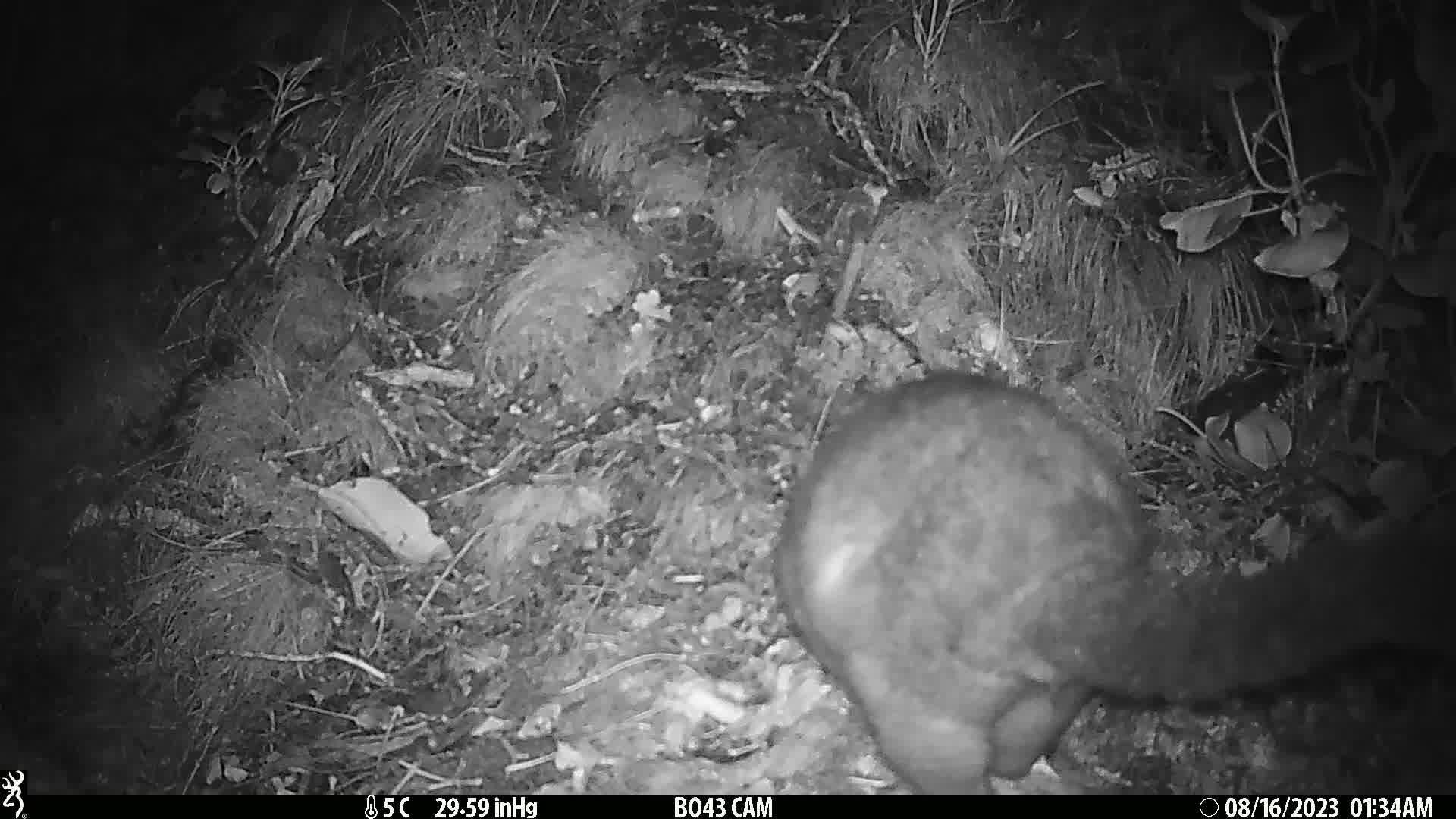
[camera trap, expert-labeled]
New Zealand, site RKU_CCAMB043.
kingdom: Animalia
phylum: Chordata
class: Mammalia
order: Diprotodontia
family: Phalangeridae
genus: Trichosurus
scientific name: Trichosurus vulpecula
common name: common brushtail possum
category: possum